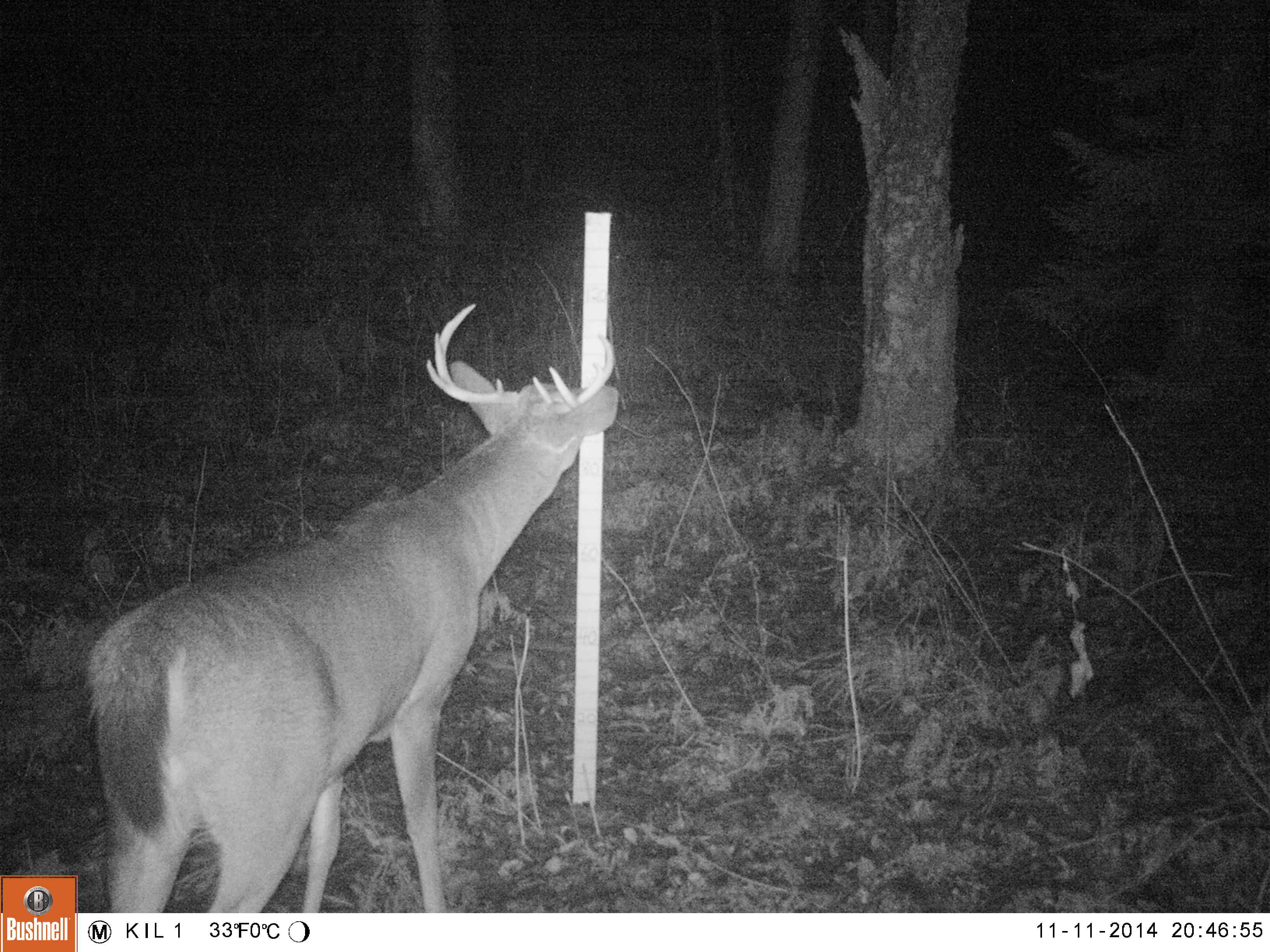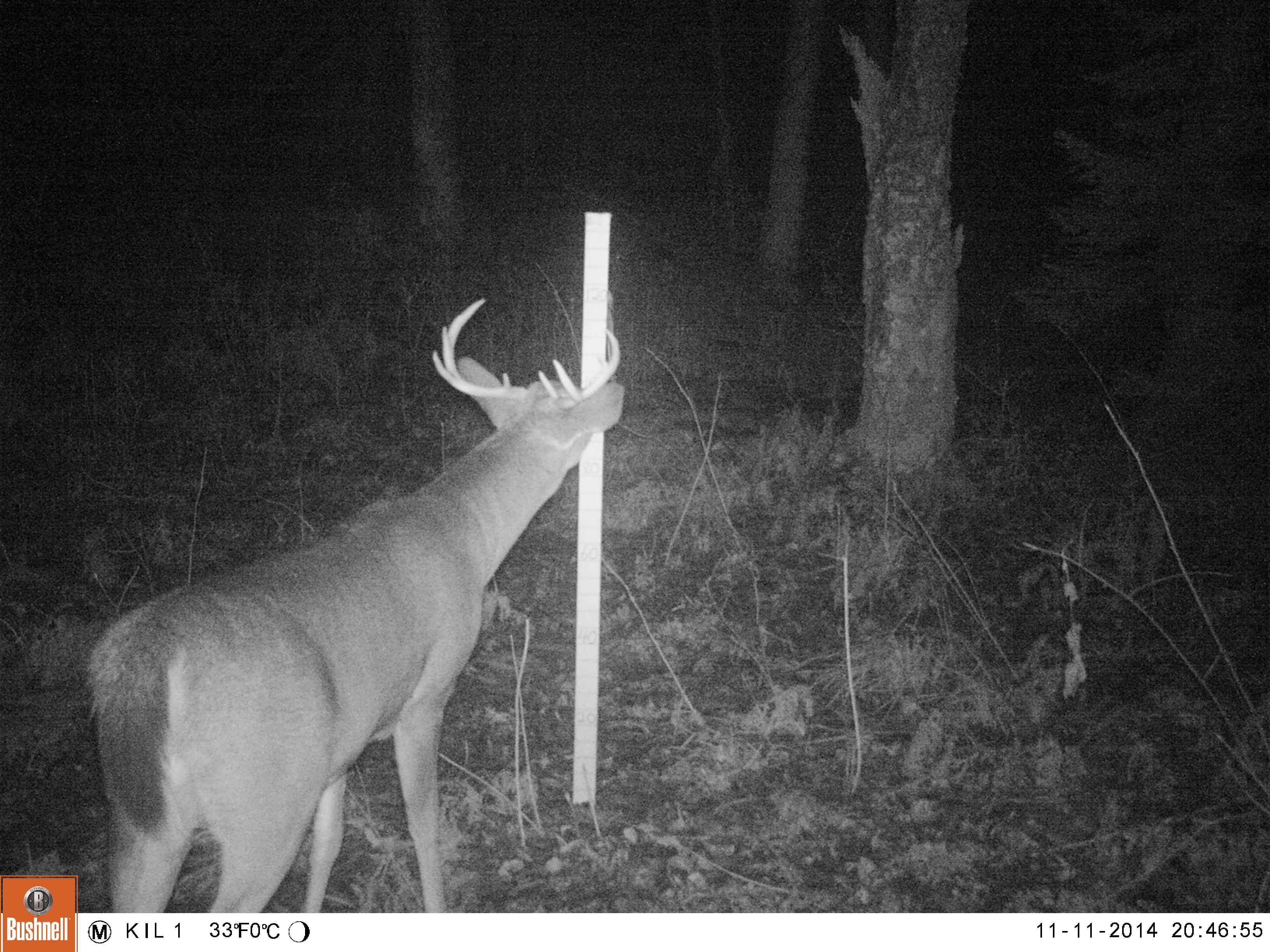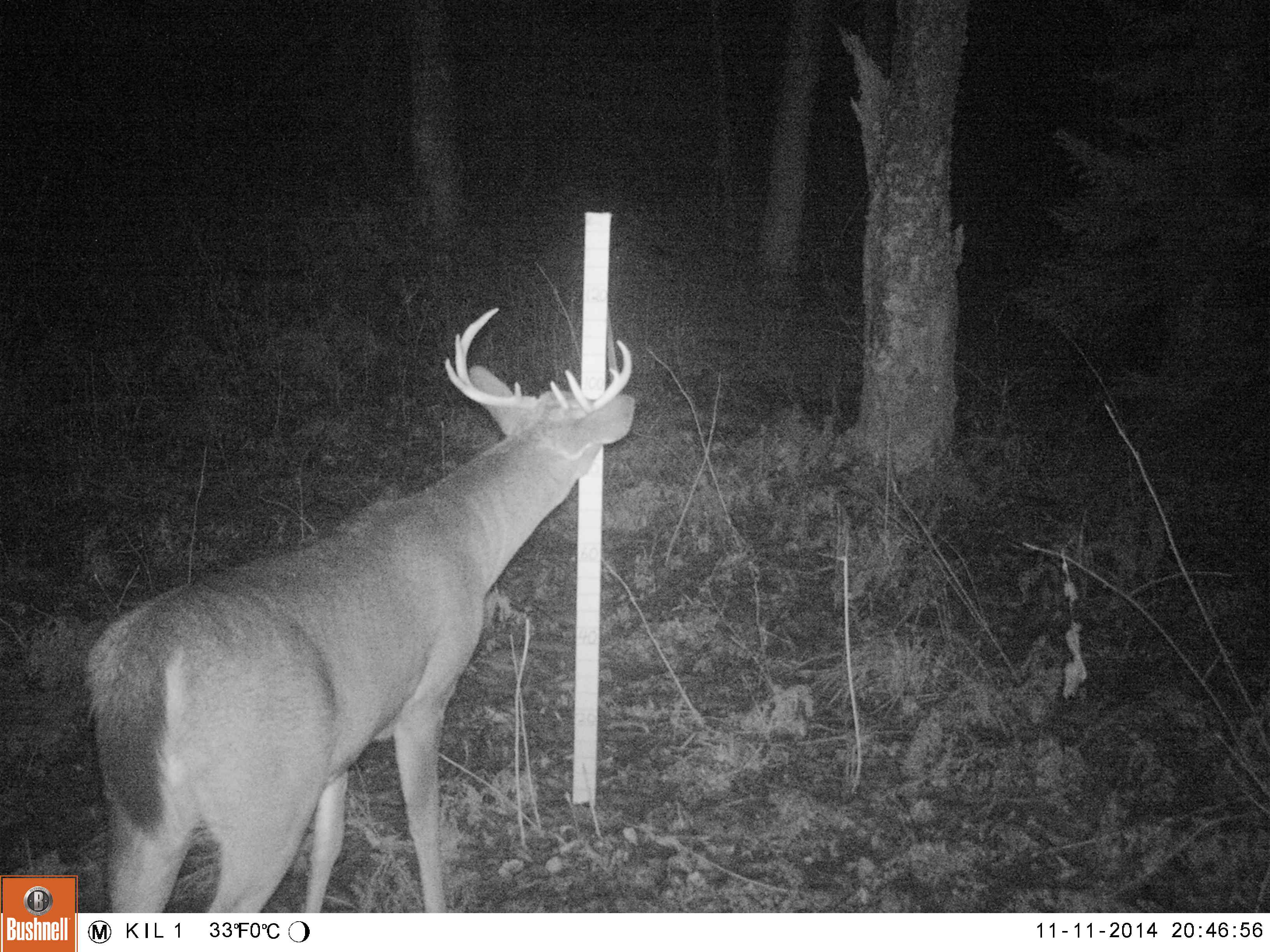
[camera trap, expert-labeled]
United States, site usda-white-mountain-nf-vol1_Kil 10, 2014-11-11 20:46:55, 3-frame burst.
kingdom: Animalia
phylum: Chordata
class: Mammalia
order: Artiodactyla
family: Cervidae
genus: Odocoileus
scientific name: Odocoileus virginianus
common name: white-tailed deer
White-tailed deer (Odocoileus virginianus).